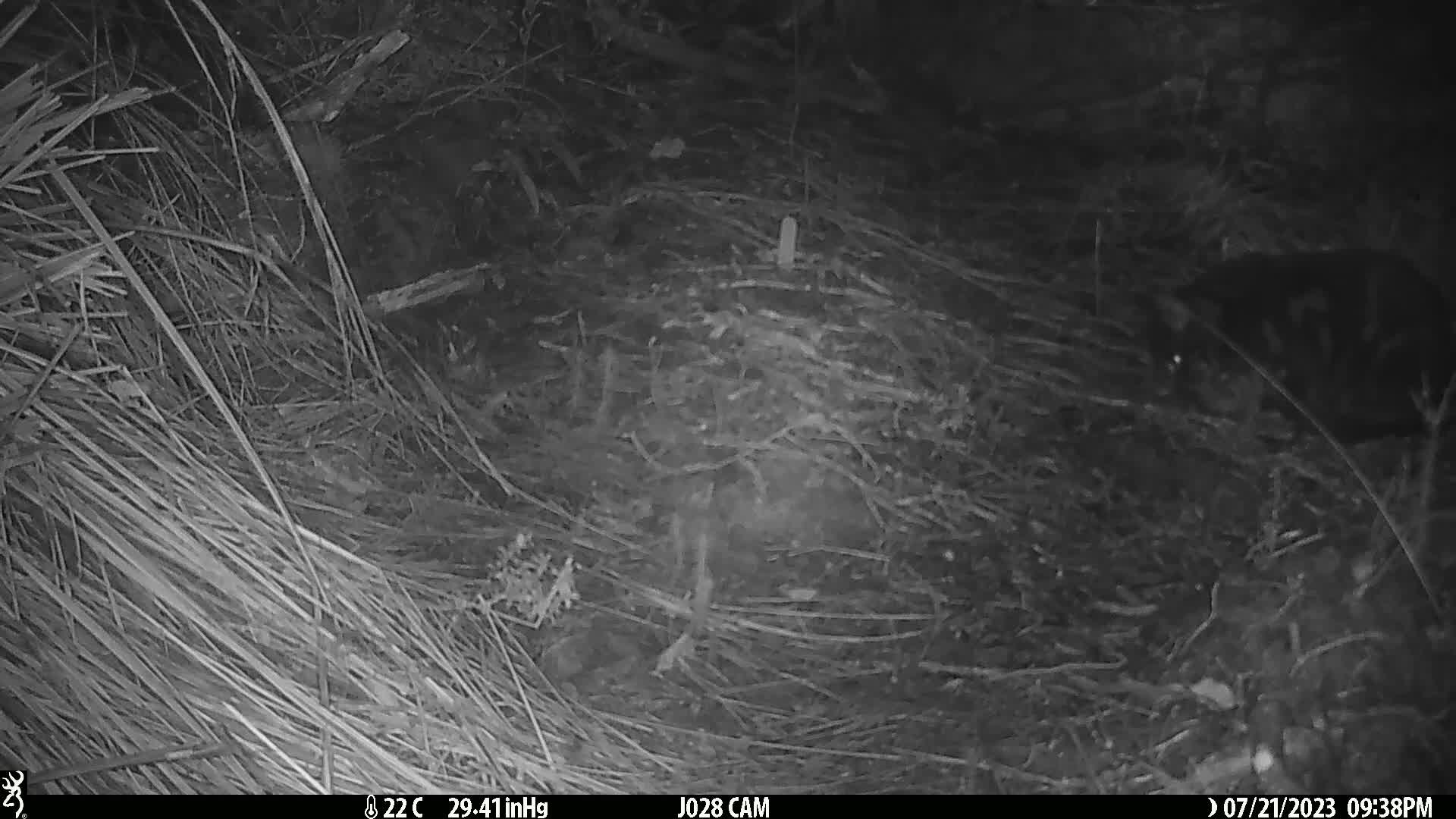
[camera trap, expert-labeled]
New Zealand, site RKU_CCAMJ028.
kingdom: Animalia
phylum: Chordata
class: Mammalia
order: Carnivora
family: Felidae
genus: Felis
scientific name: Felis catus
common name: domestic cat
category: cat